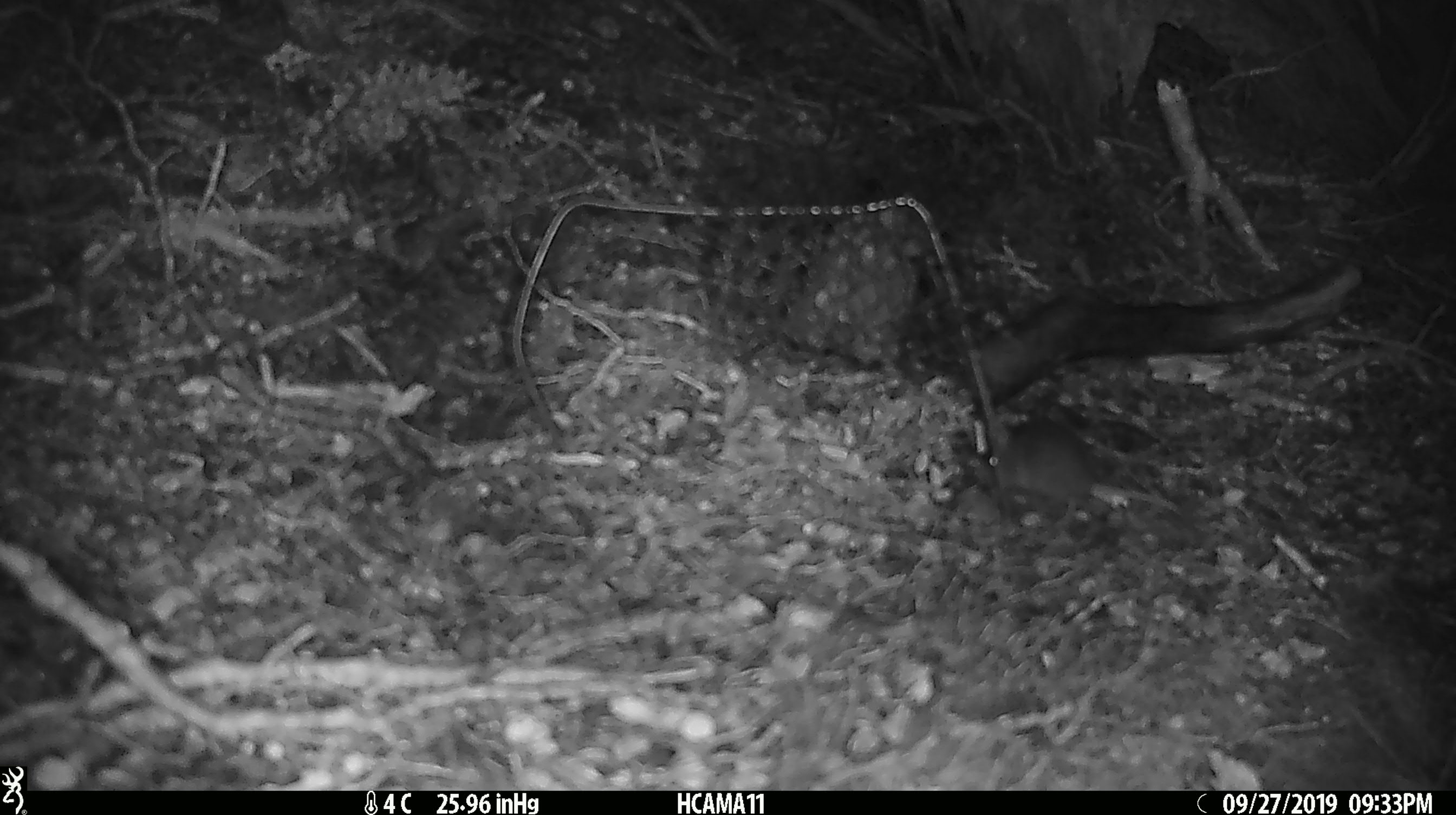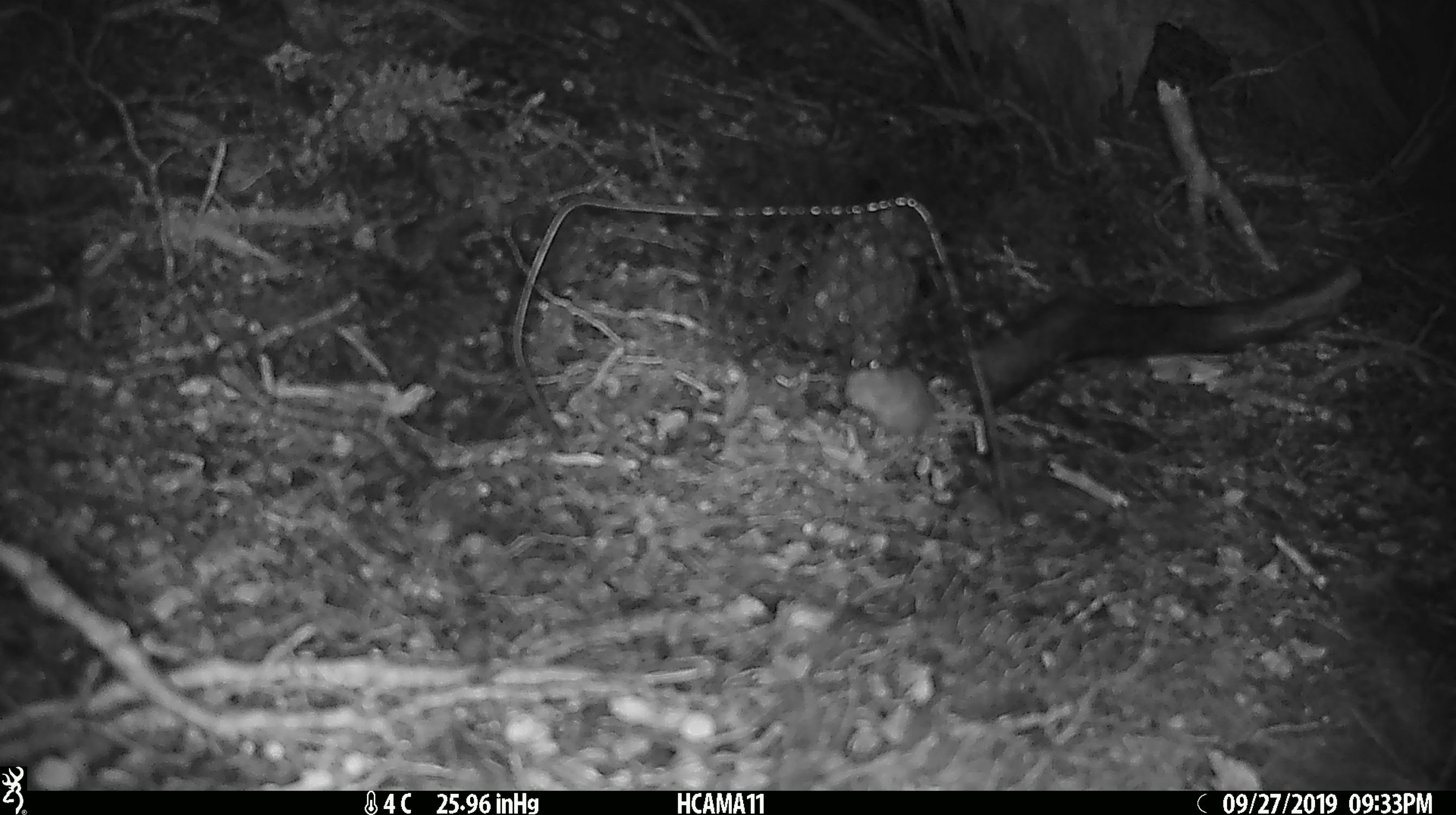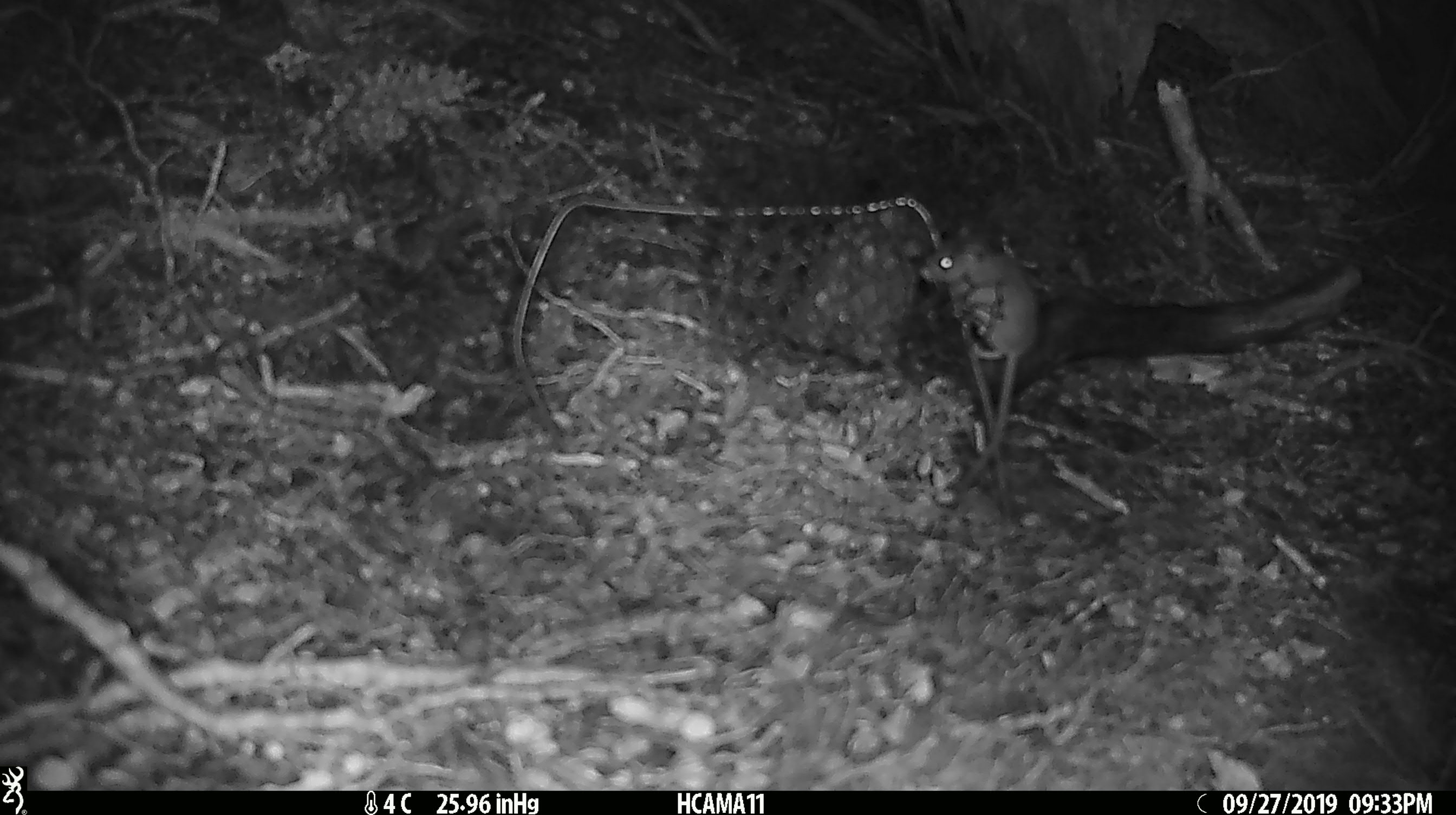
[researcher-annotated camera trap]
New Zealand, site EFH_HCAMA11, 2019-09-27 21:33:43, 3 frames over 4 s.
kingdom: Animalia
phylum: Chordata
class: Mammalia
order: Rodentia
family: Muridae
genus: Mus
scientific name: Mus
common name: mouse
Mouse (Mus).